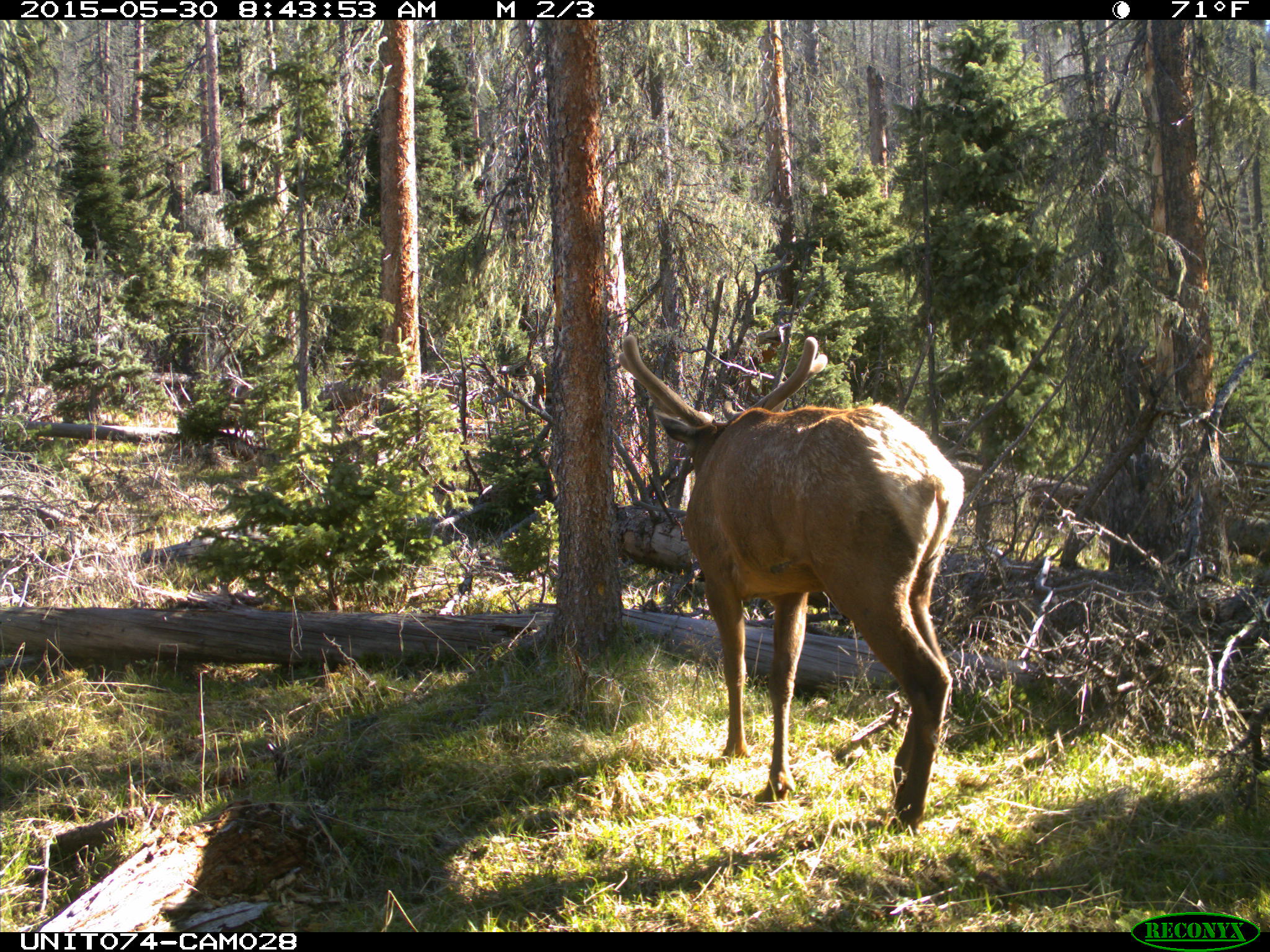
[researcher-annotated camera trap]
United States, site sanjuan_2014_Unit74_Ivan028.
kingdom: Animalia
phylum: Chordata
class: Mammalia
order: Artiodactyla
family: Cervidae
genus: Cervus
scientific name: Cervus elaphus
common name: red deer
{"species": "Cervus elaphus (red deer)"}